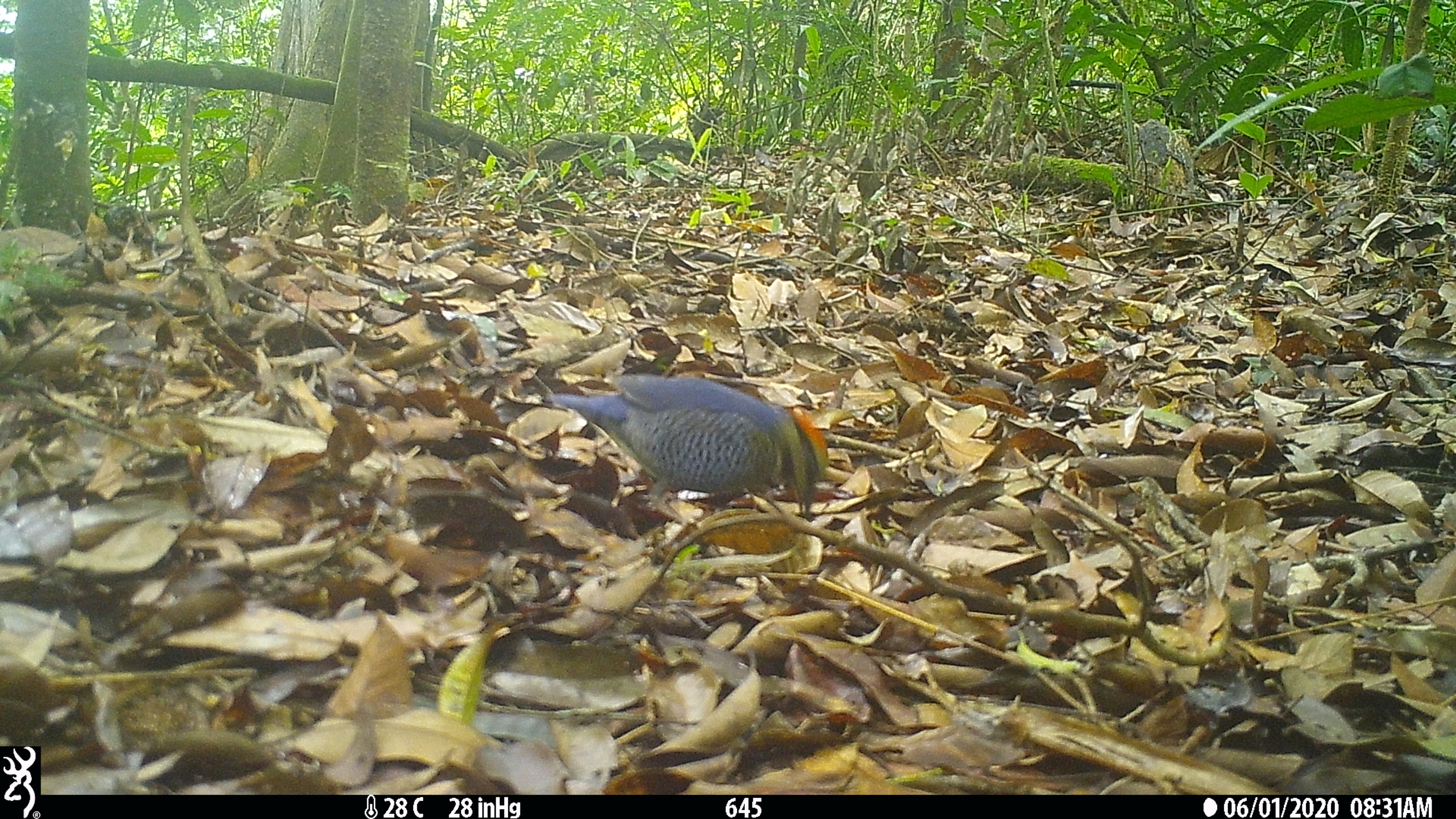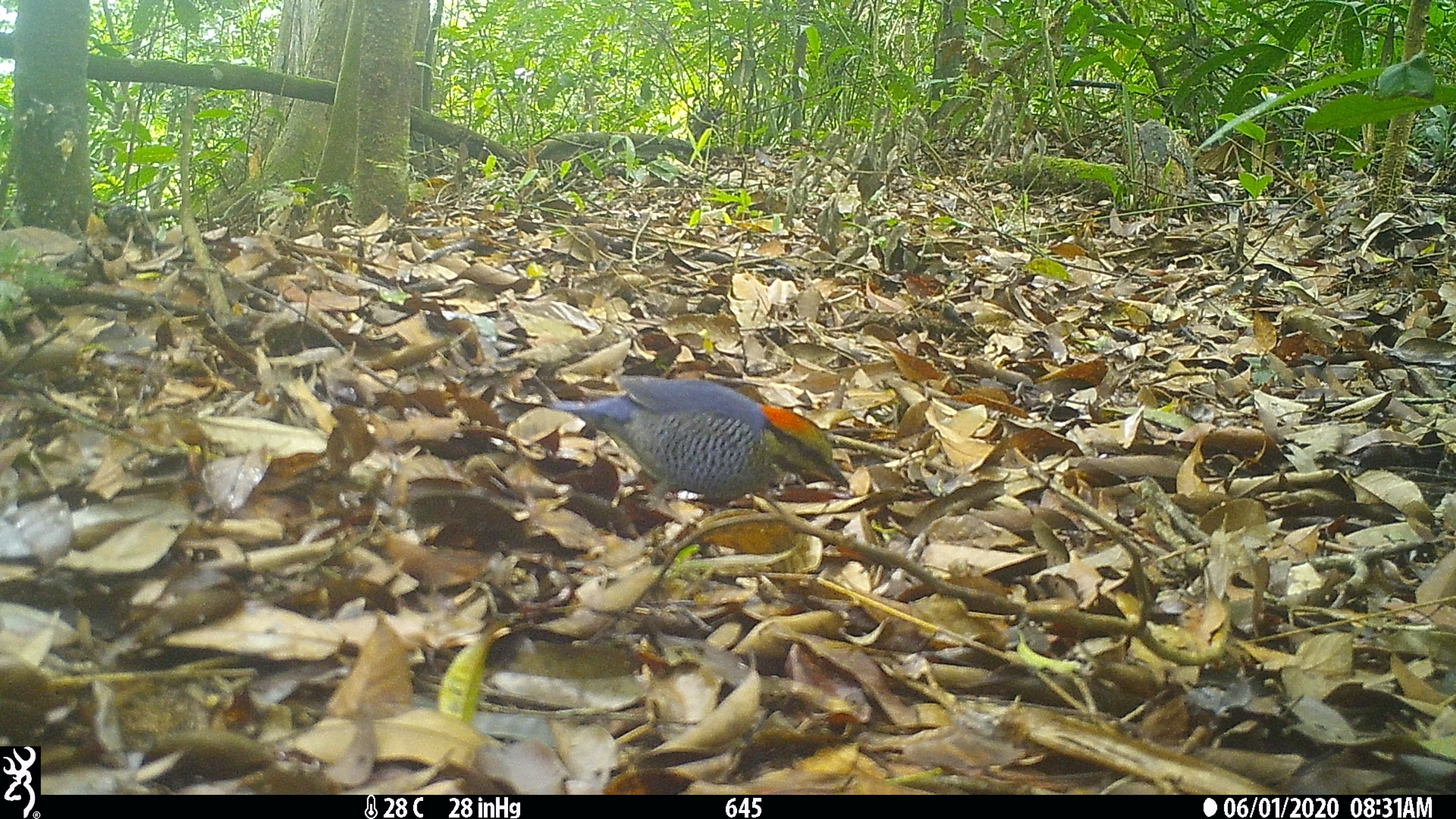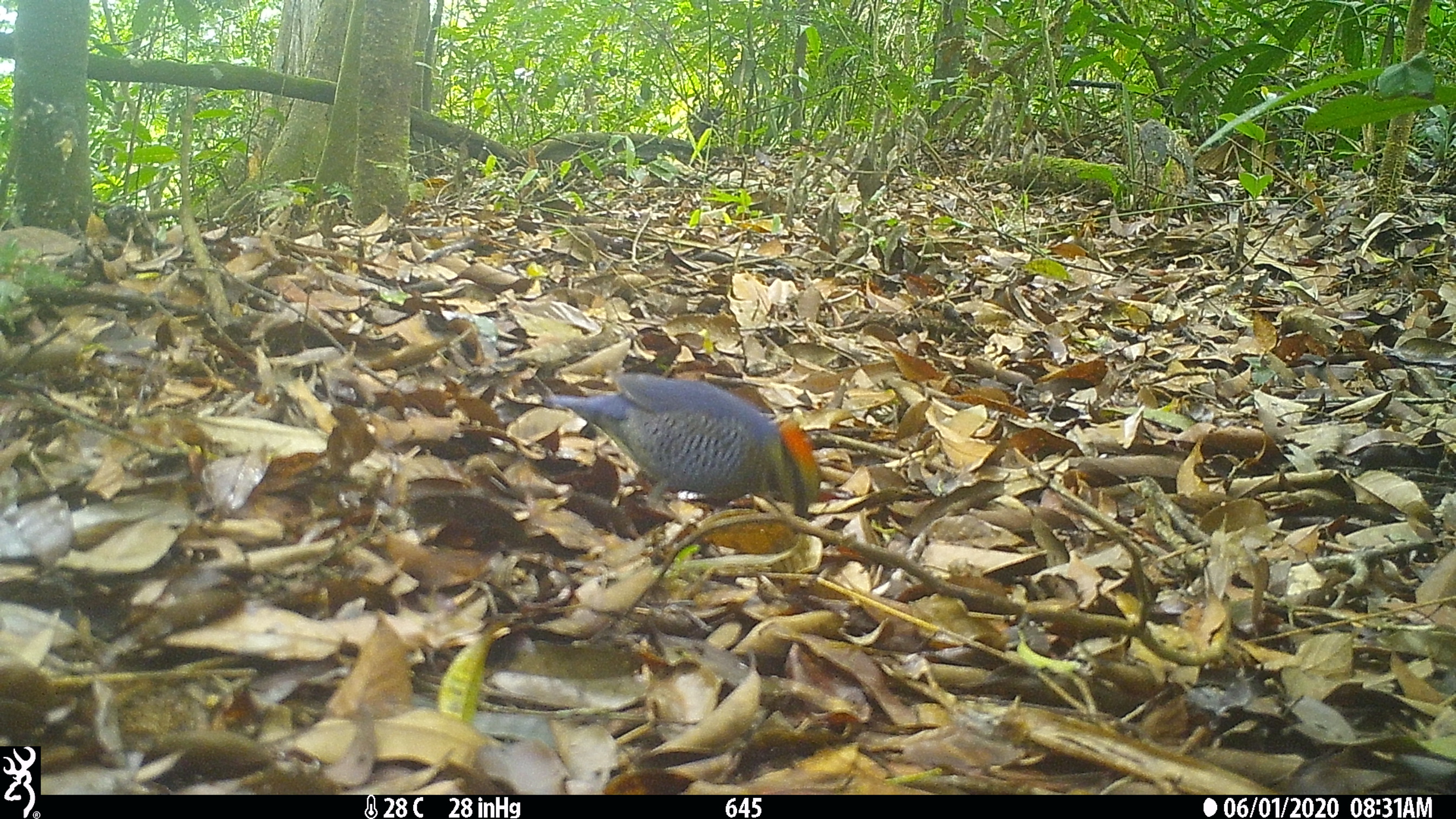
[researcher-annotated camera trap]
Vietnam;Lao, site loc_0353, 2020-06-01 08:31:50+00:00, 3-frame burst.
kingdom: Animalia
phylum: Chordata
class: Aves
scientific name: Aves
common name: bird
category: unidentified bird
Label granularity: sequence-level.